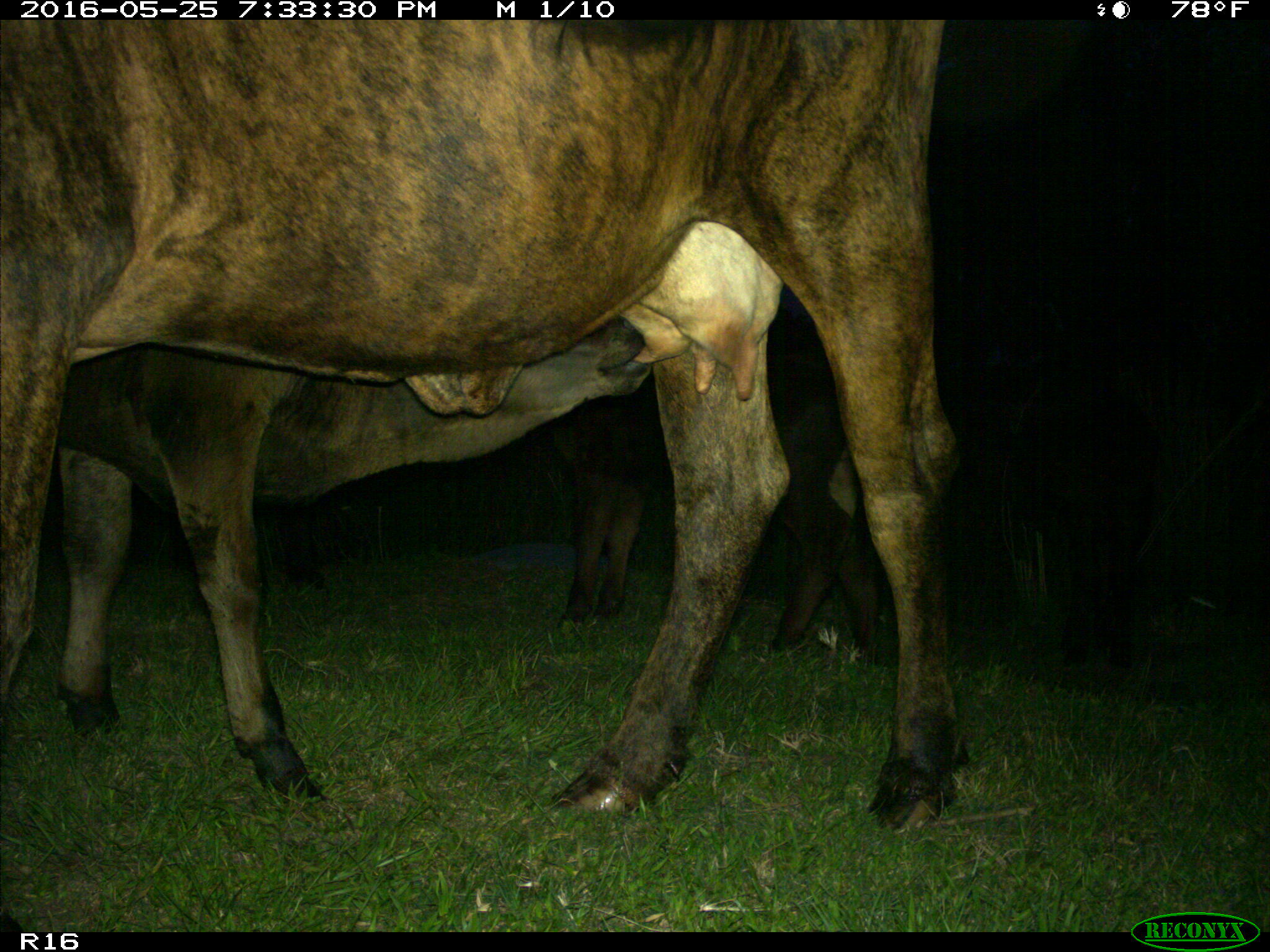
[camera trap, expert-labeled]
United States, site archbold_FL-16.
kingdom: Animalia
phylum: Chordata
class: Mammalia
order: Artiodactyla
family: Bovidae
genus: Bos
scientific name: Bos taurus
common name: domestic cow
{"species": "Bos taurus (domestic cow)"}